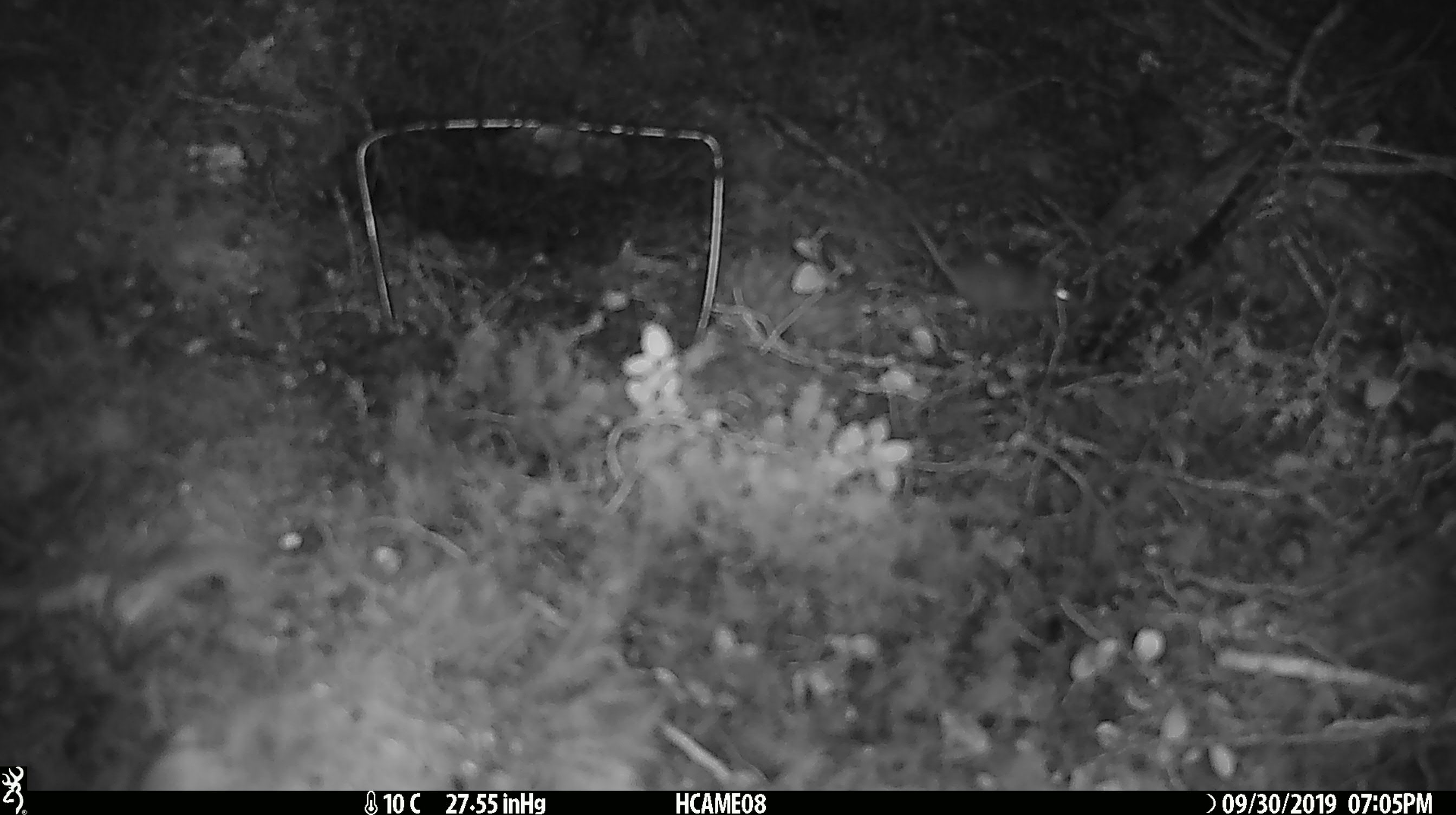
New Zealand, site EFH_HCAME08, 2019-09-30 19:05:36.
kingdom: Animalia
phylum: Chordata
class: Mammalia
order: Rodentia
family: Muridae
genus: Mus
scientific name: Mus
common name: mouse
Mouse (Mus).